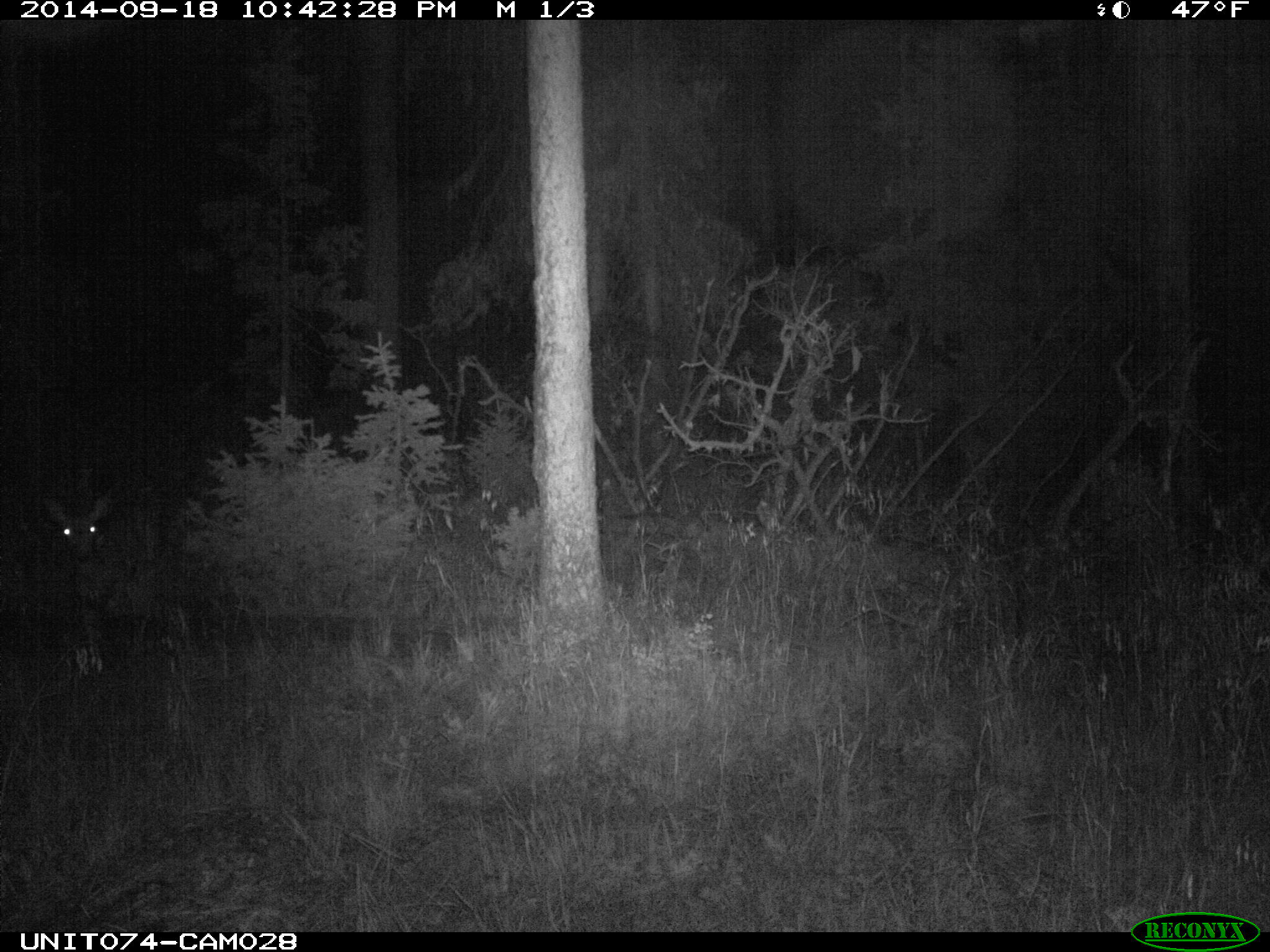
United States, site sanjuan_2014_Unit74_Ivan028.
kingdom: Animalia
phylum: Chordata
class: Mammalia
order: Artiodactyla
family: Cervidae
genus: Odocoileus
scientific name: Odocoileus hemionus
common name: mule deer